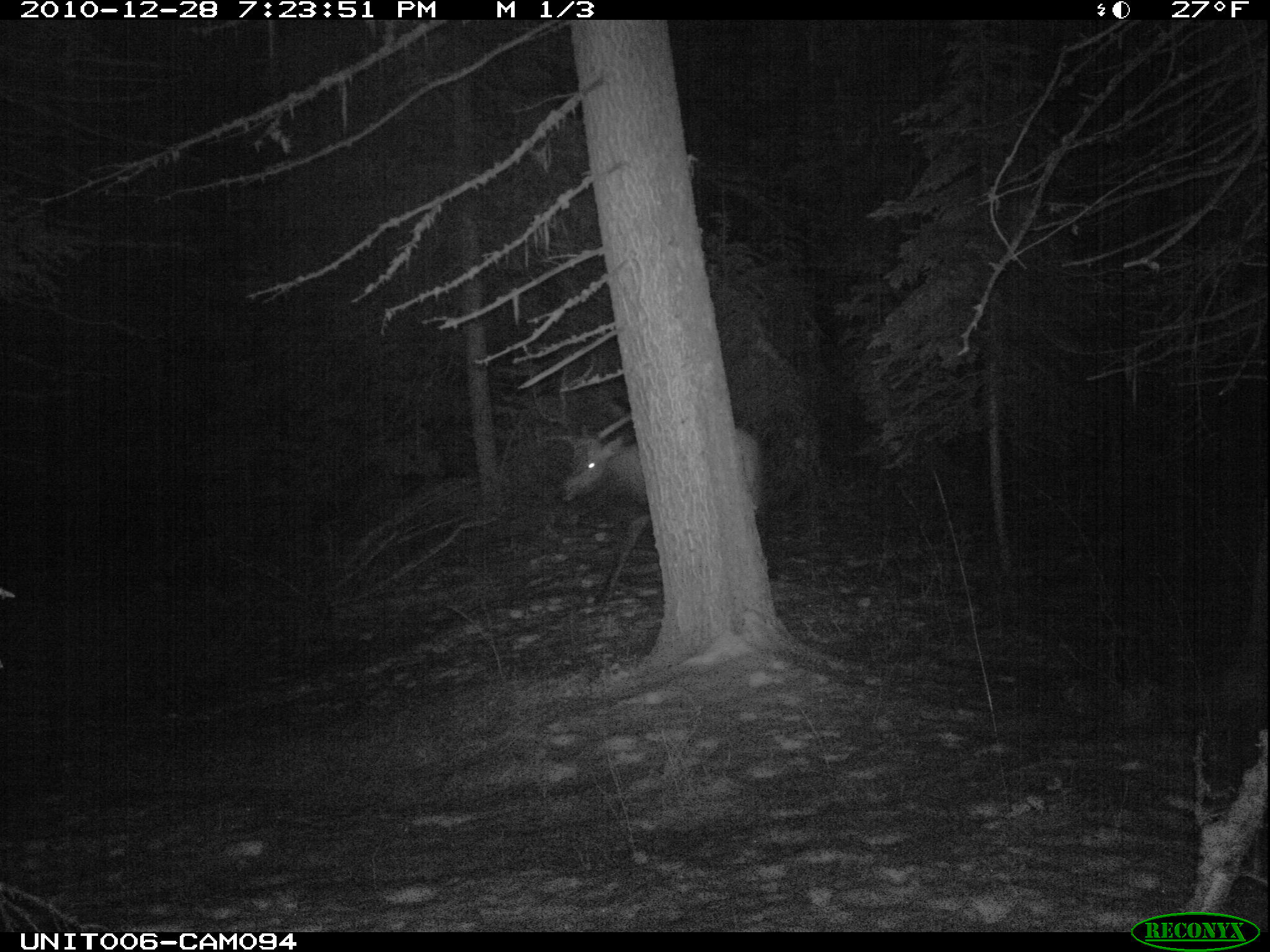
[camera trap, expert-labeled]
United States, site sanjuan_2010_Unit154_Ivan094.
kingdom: Animalia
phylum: Chordata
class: Mammalia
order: Artiodactyla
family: Cervidae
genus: Cervus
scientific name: Cervus elaphus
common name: red deer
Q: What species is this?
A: Cervus elaphus (red deer).